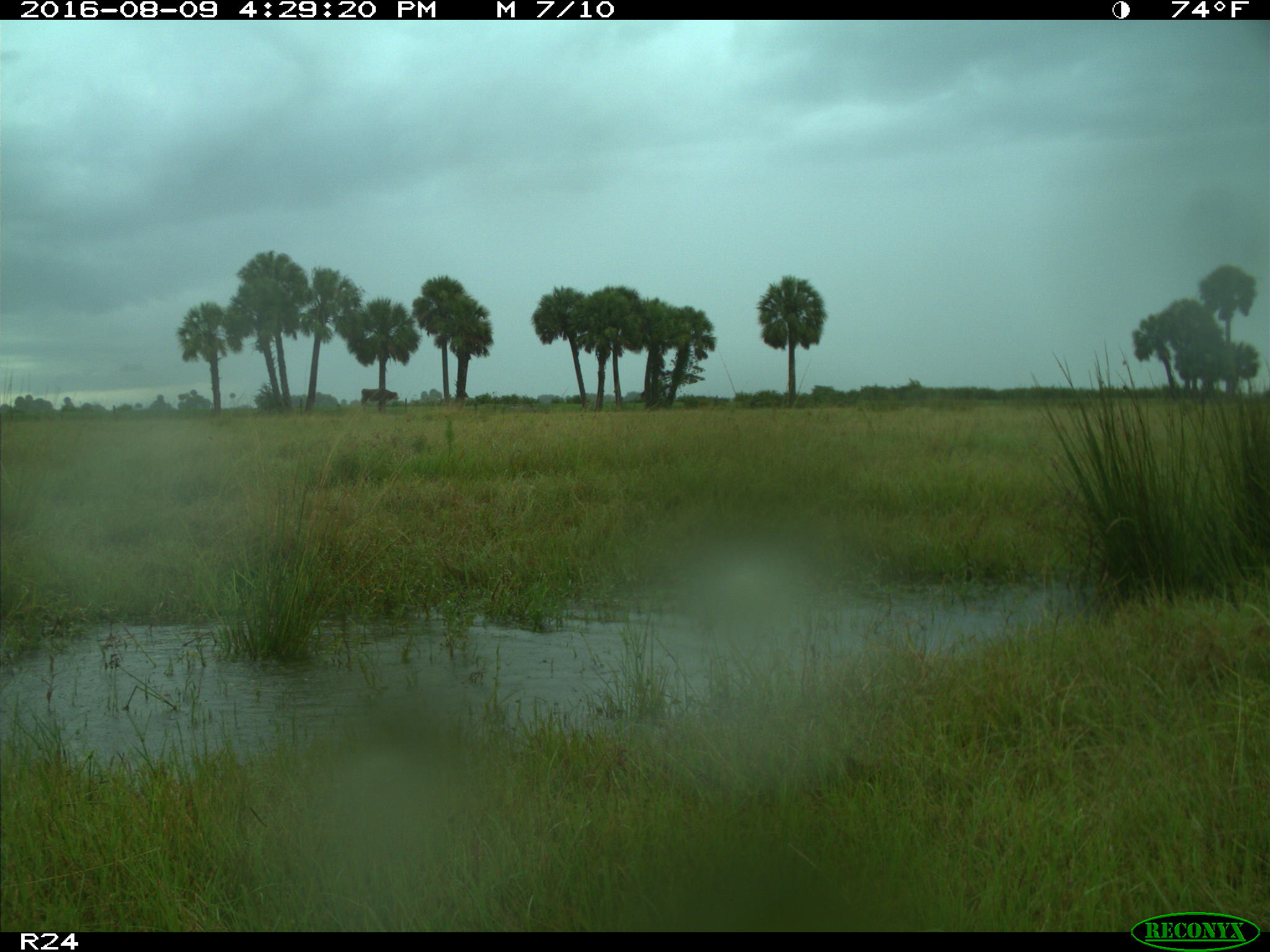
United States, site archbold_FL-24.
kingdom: Animalia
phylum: Chordata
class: Mammalia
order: Artiodactyla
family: Bovidae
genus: Bos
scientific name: Bos taurus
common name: domestic cow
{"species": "Bos taurus (domestic cow)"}